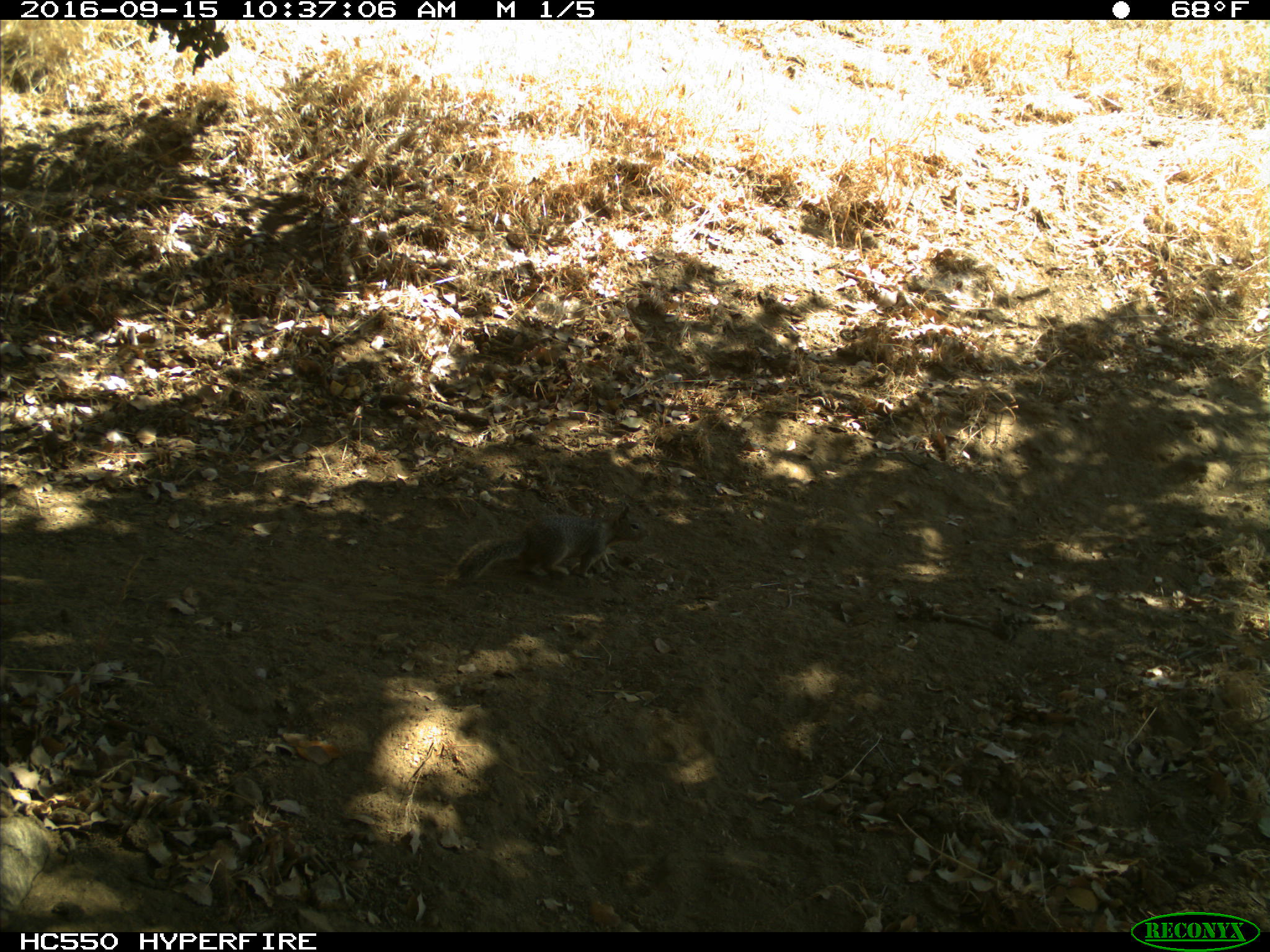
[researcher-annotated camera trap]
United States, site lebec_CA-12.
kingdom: Animalia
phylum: Chordata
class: Mammalia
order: Rodentia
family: Sciuridae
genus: Otospermophilus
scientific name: Otospermophilus beecheyi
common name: california ground squirrel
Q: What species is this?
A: Otospermophilus beecheyi (california ground squirrel).